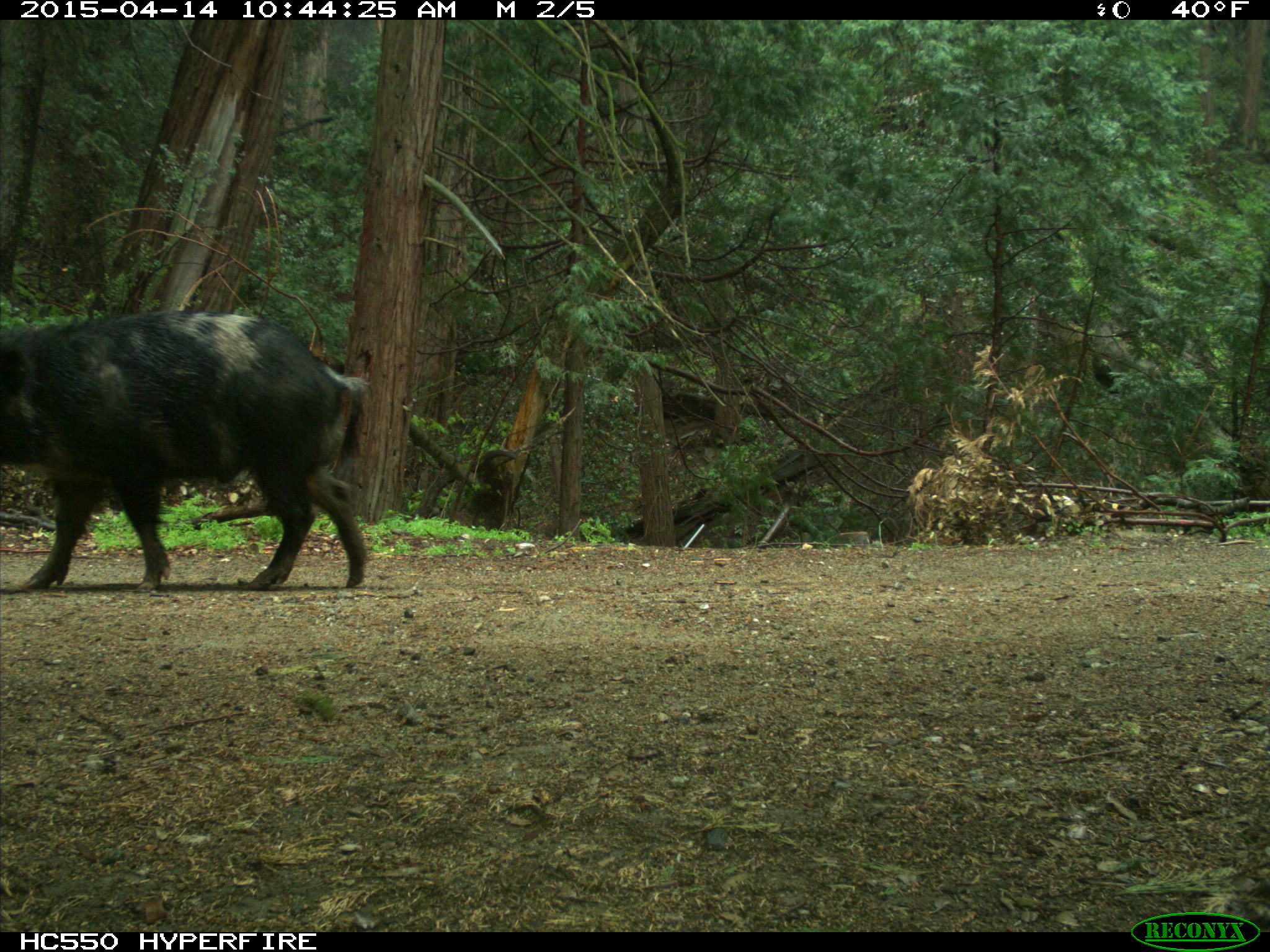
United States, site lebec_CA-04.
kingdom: Animalia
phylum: Chordata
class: Mammalia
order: Artiodactyla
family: Suidae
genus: Sus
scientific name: Sus scrofa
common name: wild boar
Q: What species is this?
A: Sus scrofa (wild boar).